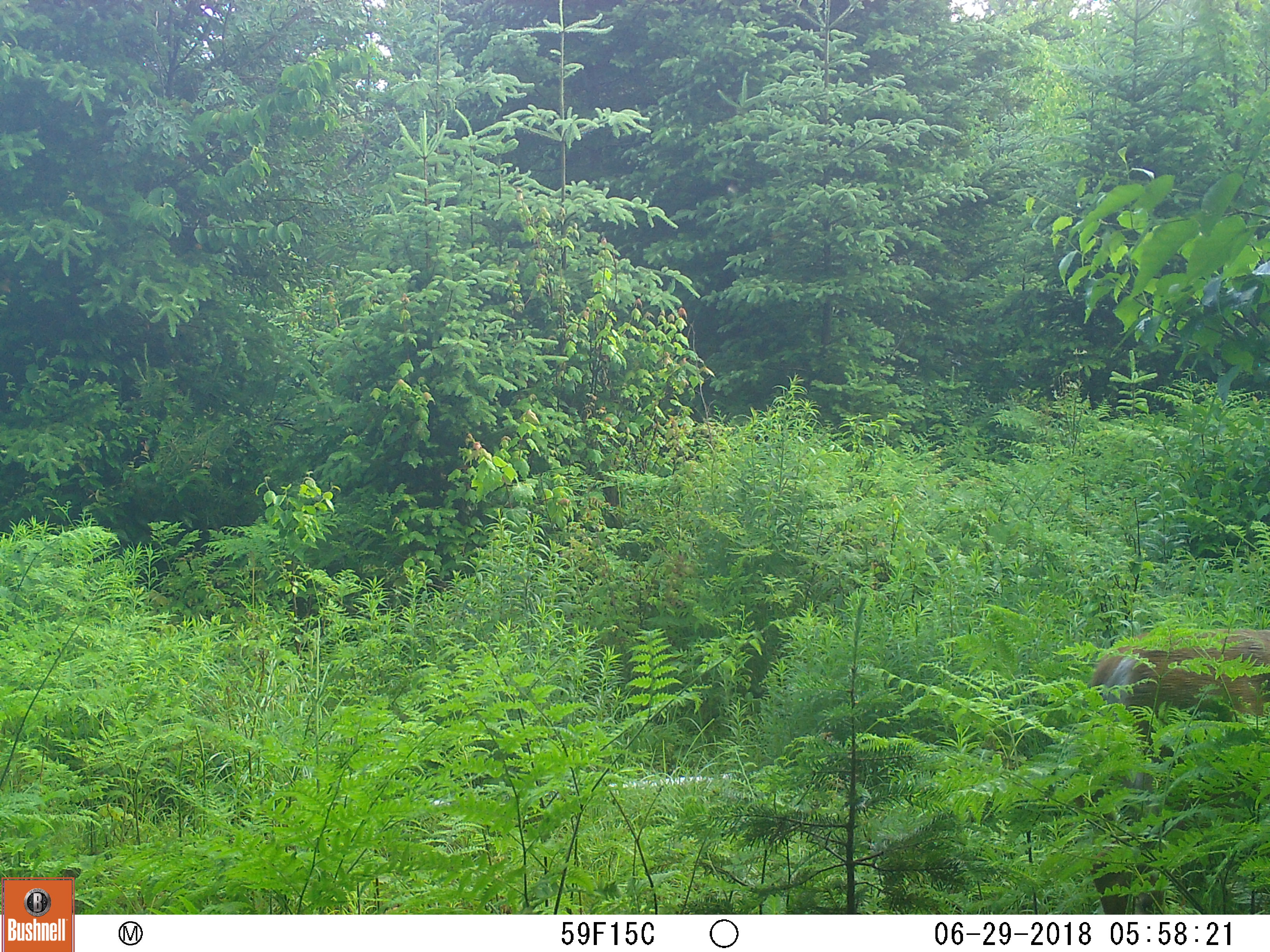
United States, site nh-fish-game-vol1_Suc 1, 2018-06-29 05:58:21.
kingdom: Animalia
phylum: Chordata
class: Mammalia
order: Artiodactyla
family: Cervidae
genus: Odocoileus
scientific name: Odocoileus virginianus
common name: white-tailed deer